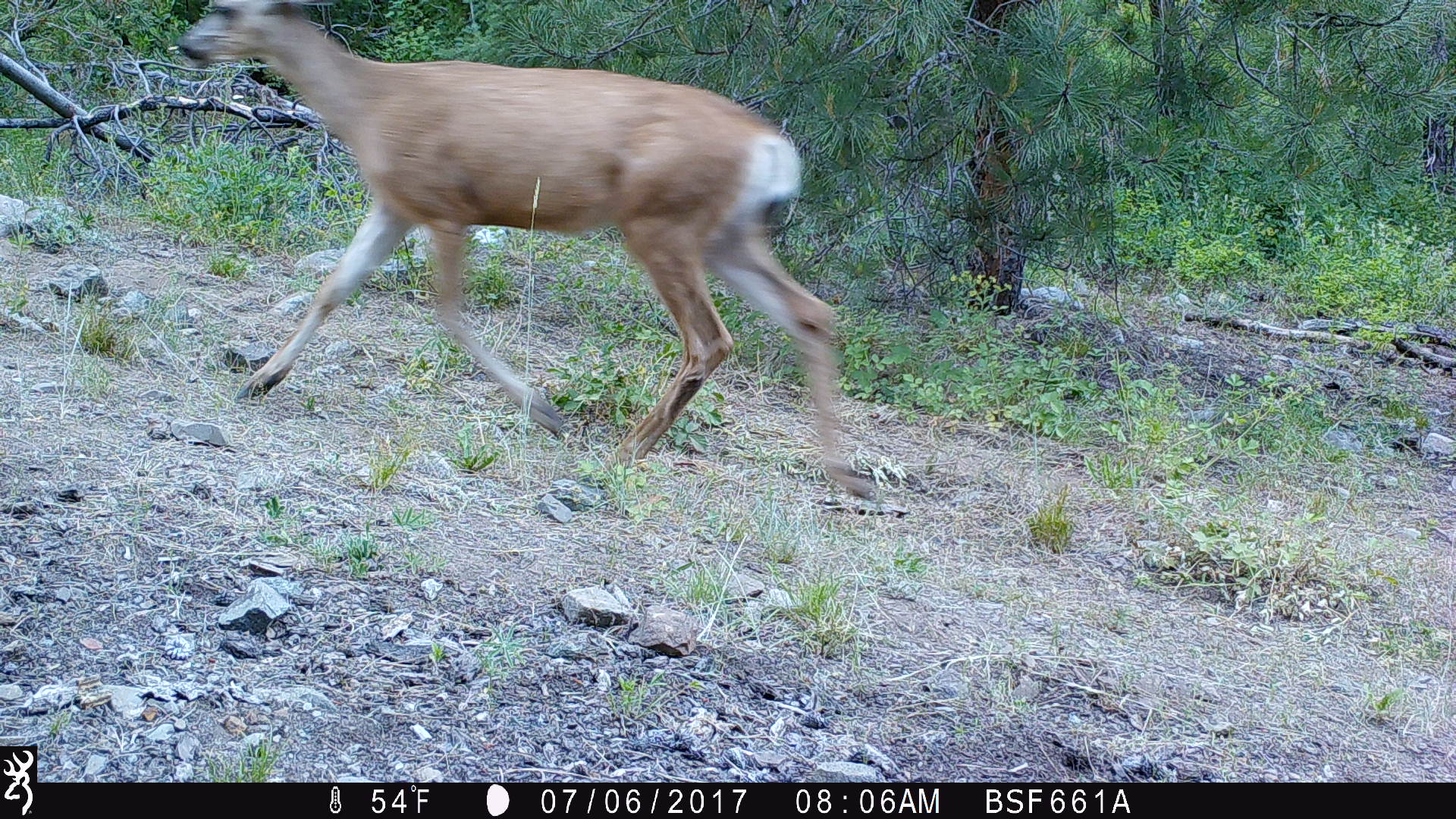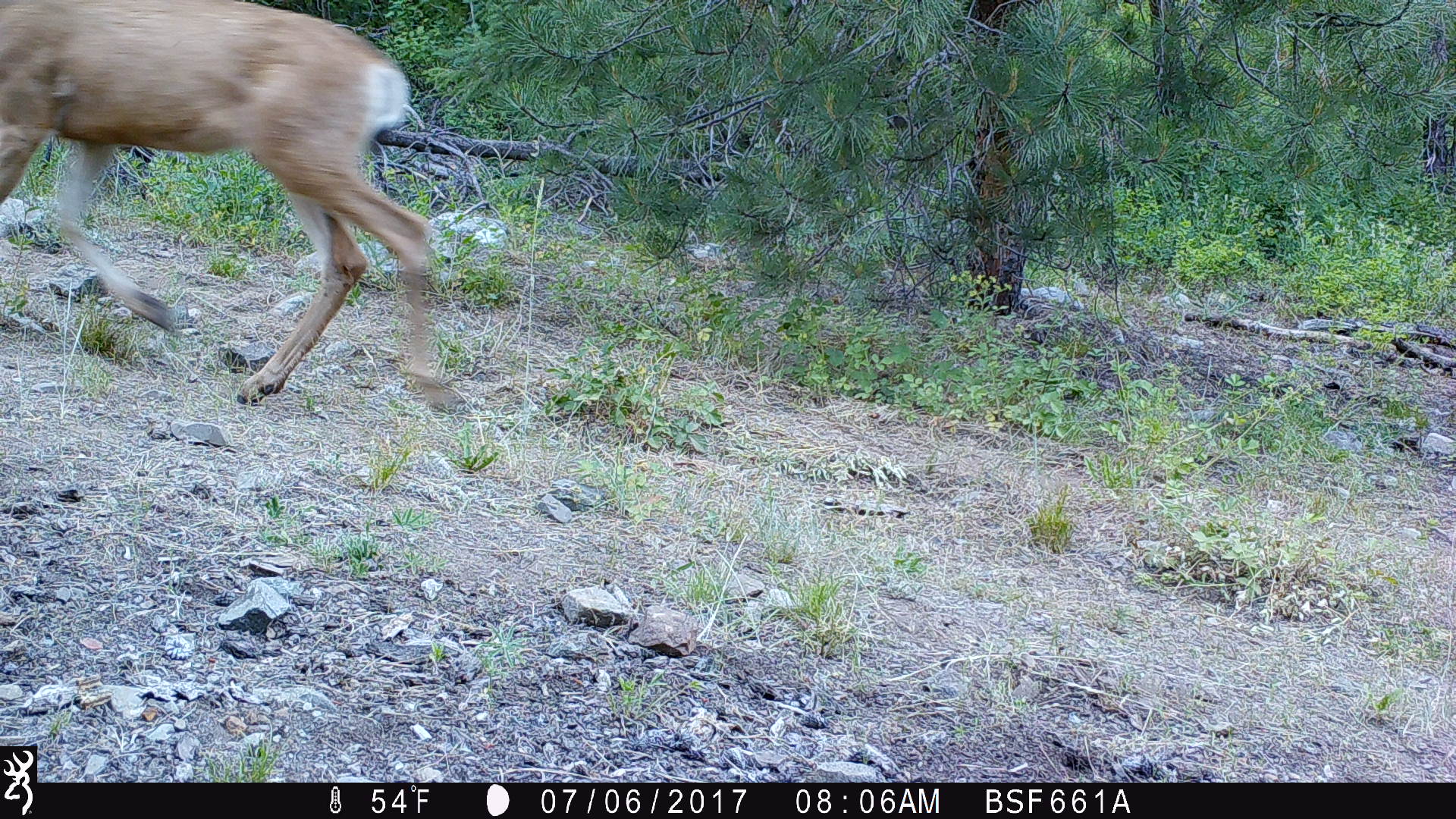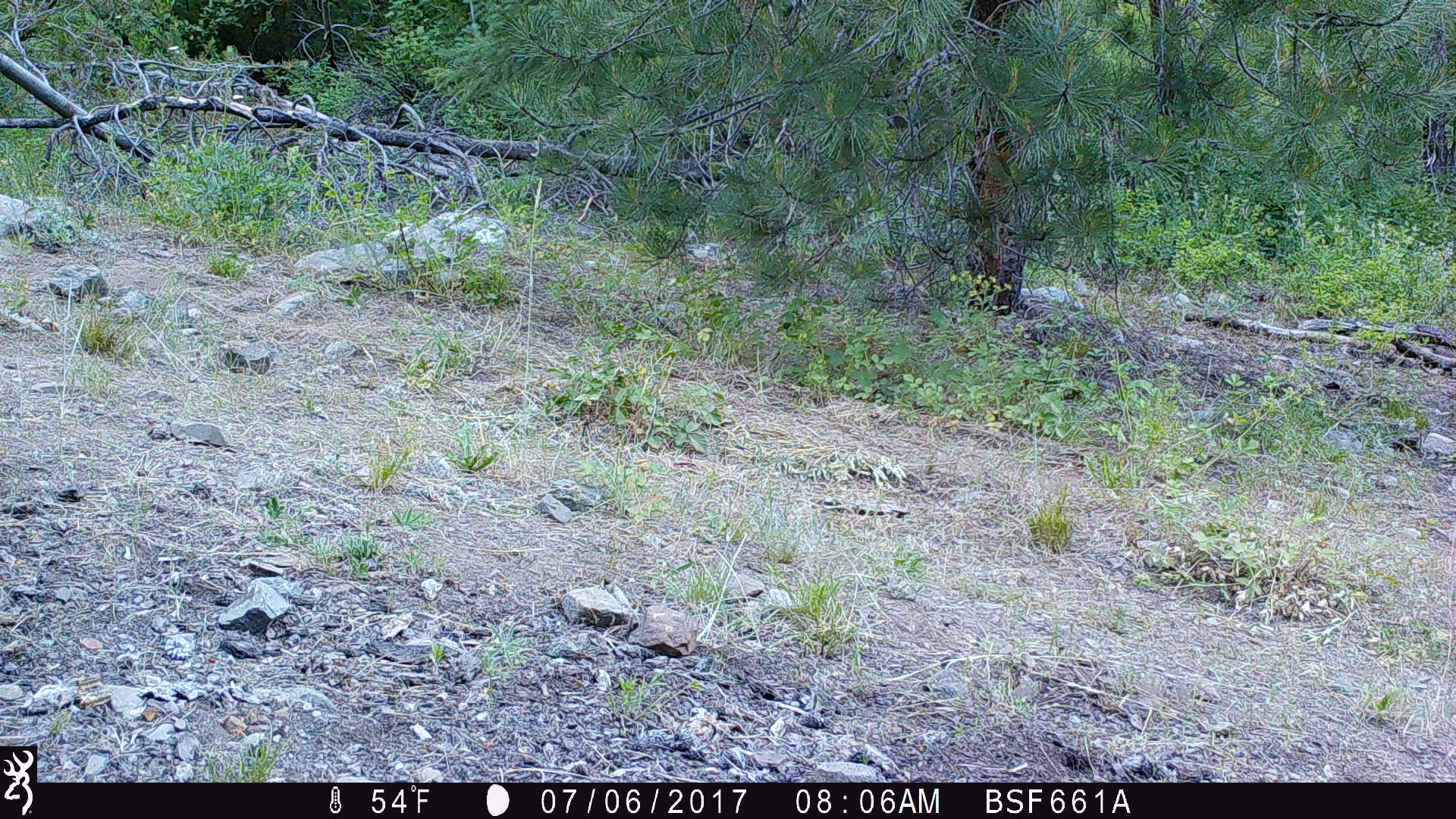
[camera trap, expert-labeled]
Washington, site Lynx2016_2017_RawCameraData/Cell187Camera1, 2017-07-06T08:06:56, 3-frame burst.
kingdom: Animalia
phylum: Chordata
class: Mammalia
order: Artiodactyla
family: Cervidae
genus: Odocoileus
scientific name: Odocoileus hemionus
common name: mule deer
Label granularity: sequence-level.